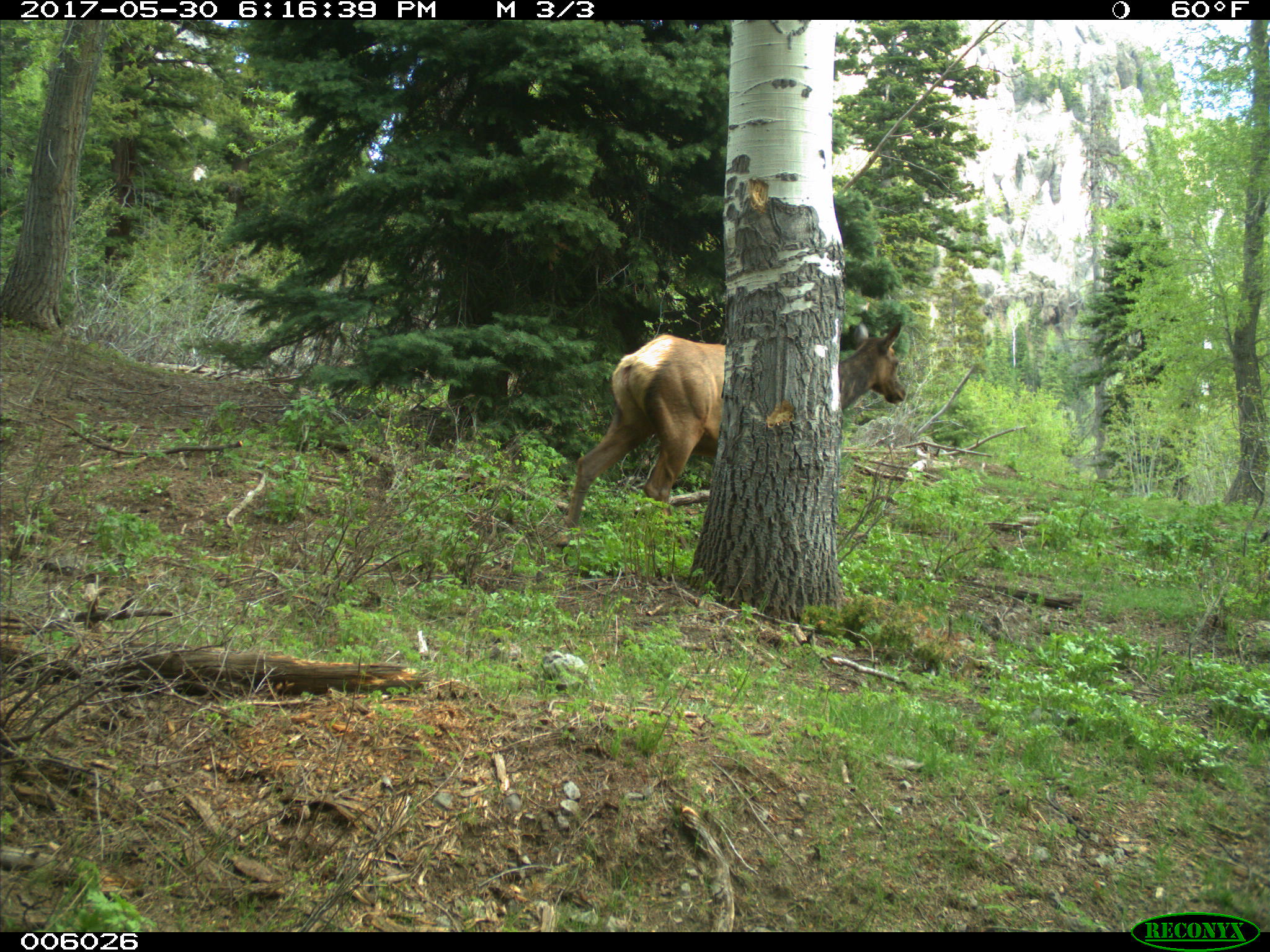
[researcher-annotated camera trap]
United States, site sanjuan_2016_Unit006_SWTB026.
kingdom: Animalia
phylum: Chordata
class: Mammalia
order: Artiodactyla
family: Cervidae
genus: Cervus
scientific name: Cervus elaphus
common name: red deer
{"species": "Cervus elaphus (red deer)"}